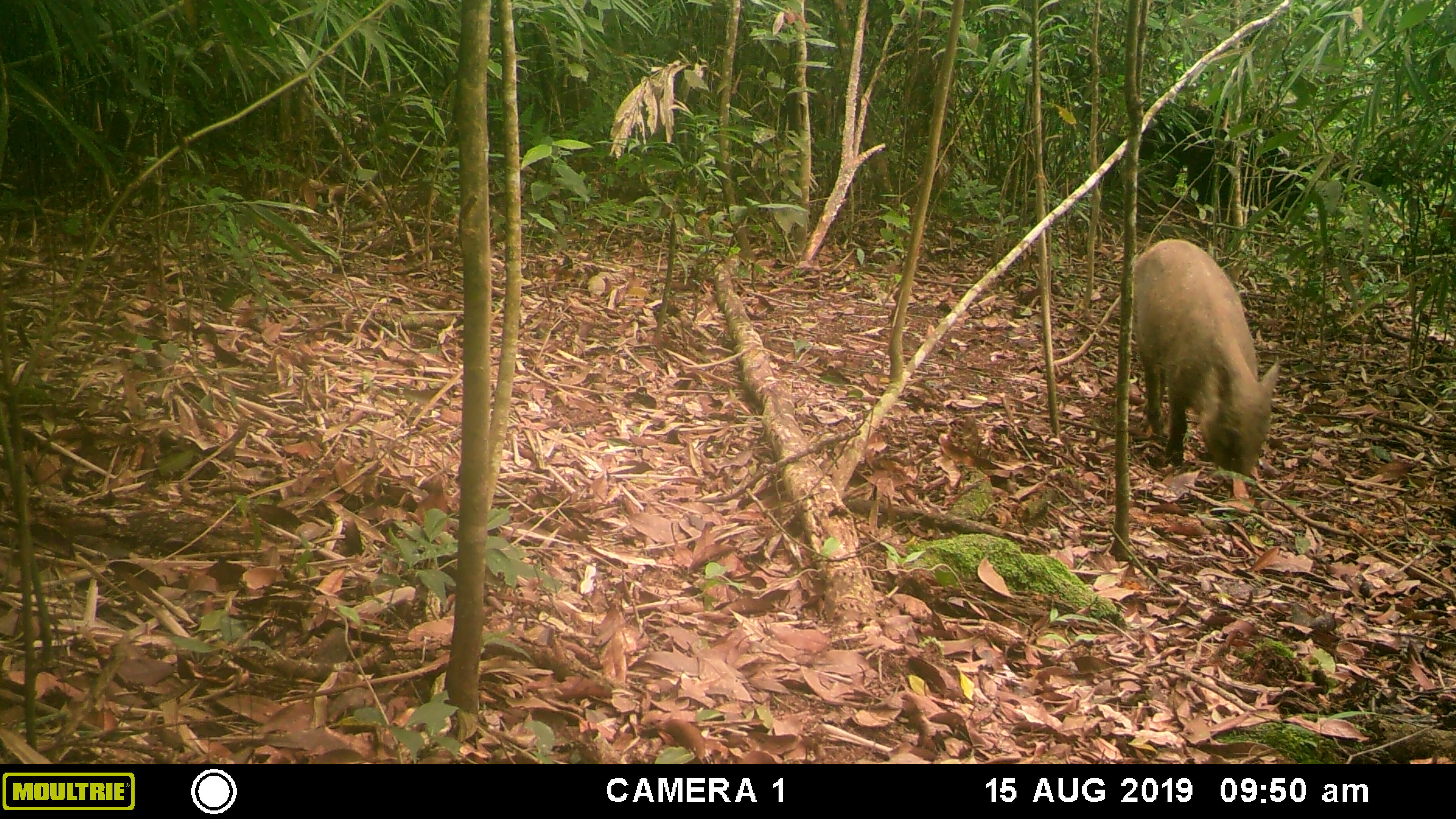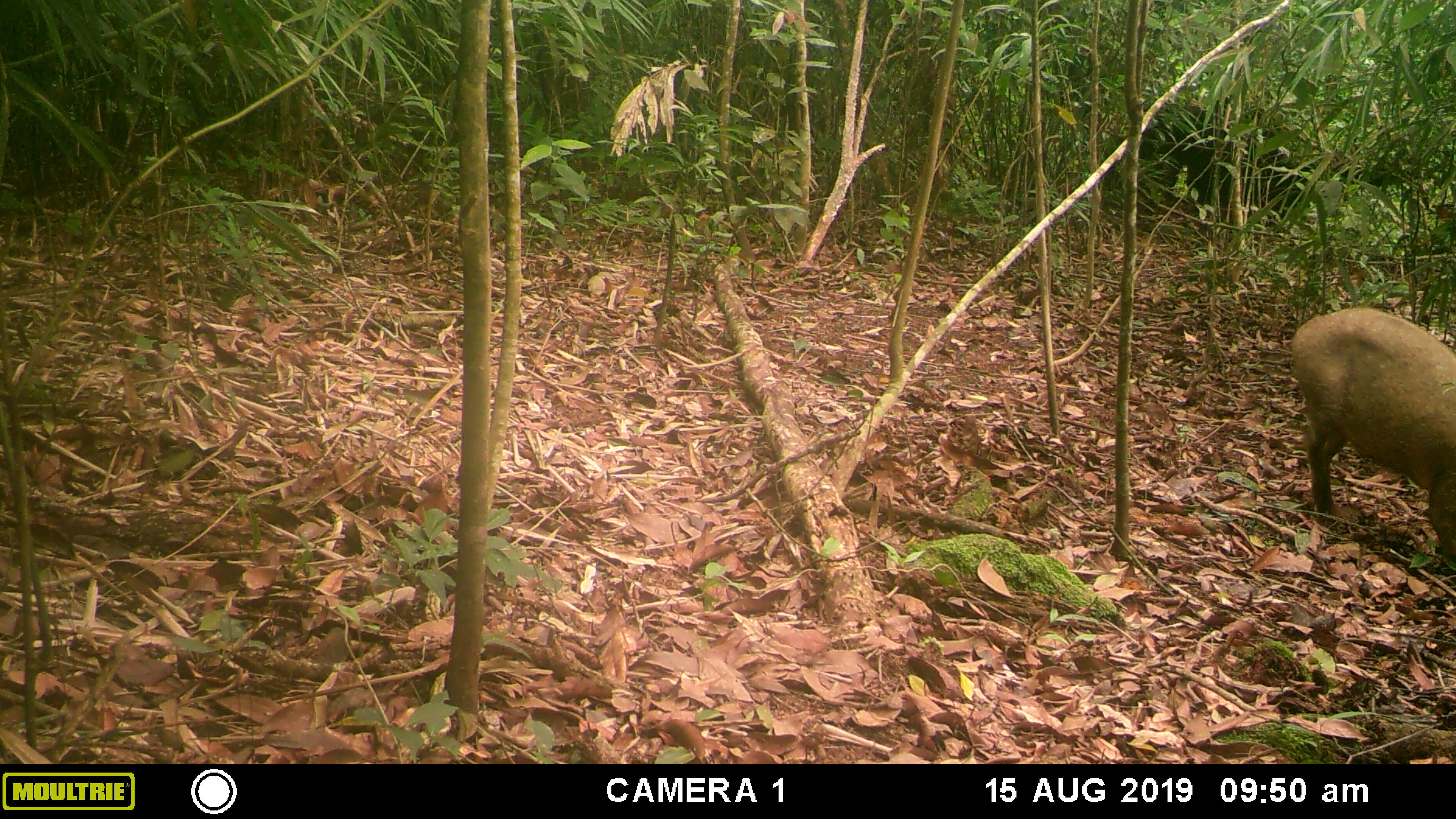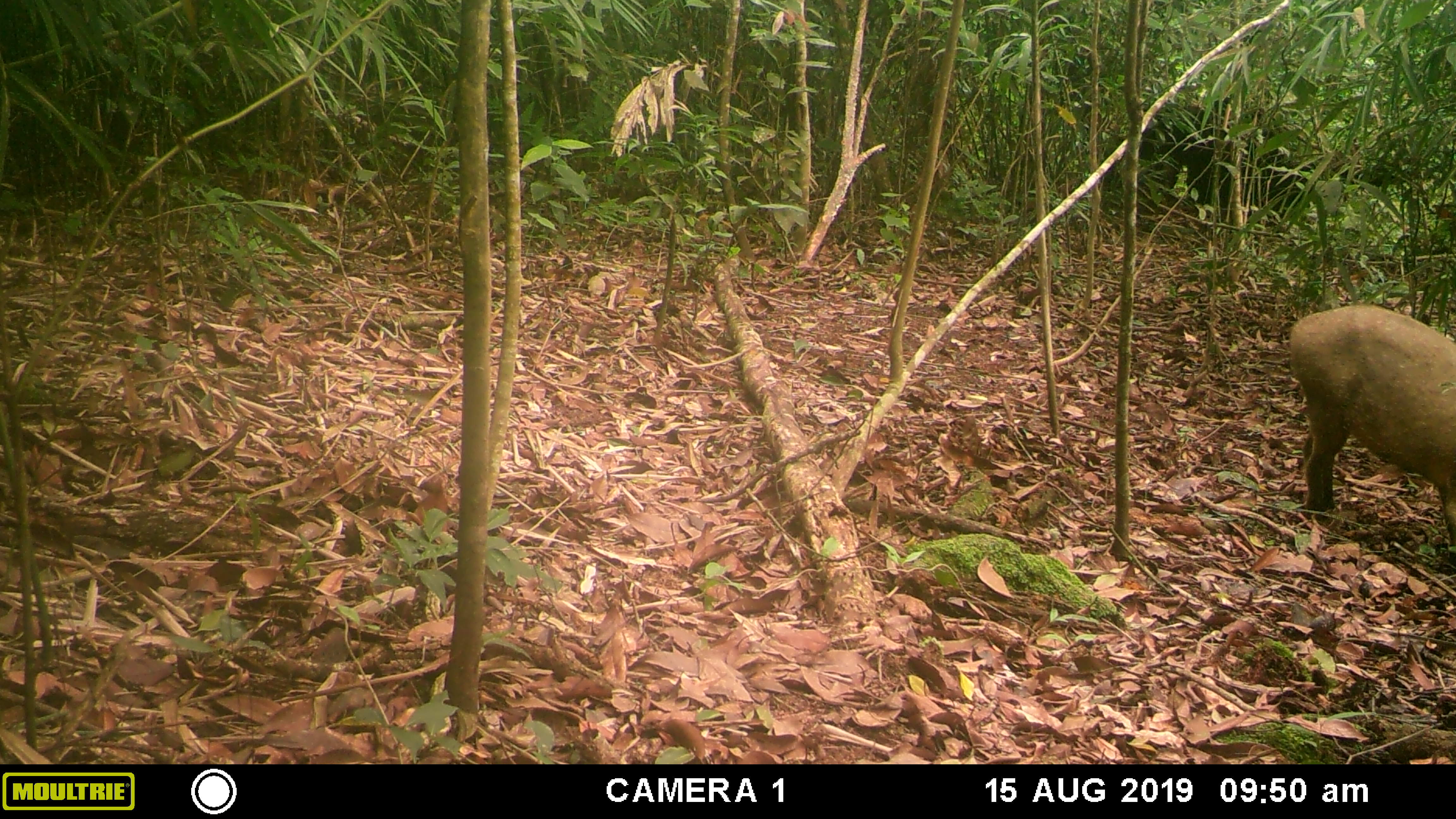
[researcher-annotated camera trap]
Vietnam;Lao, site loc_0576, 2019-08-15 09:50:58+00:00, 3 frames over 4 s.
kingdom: Animalia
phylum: Chordata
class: Mammalia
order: Artiodactyla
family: Suidae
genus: Sus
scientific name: Sus scrofa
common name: eurasian wild pig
Eurasian wild pig (Sus scrofa). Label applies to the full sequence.